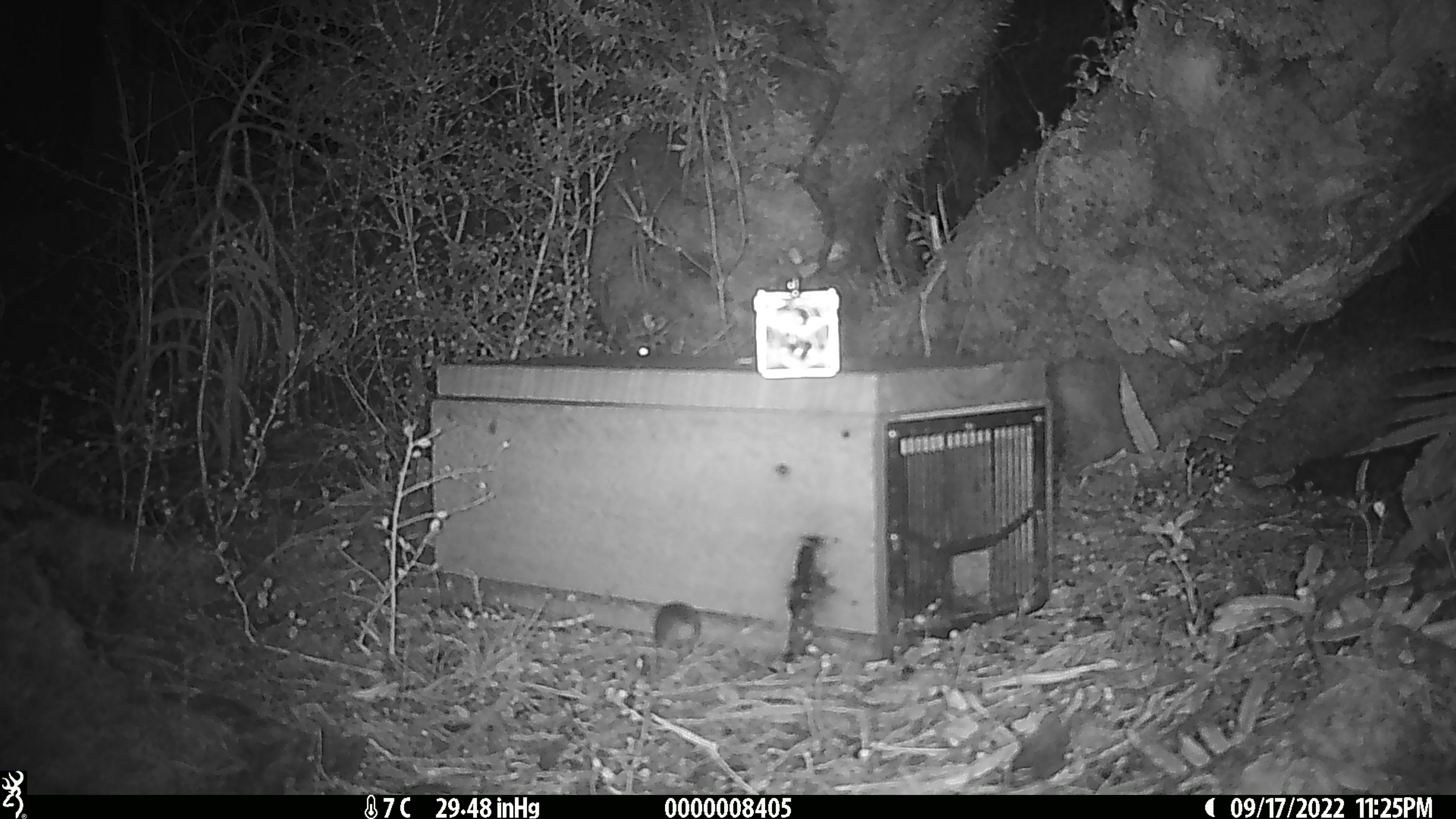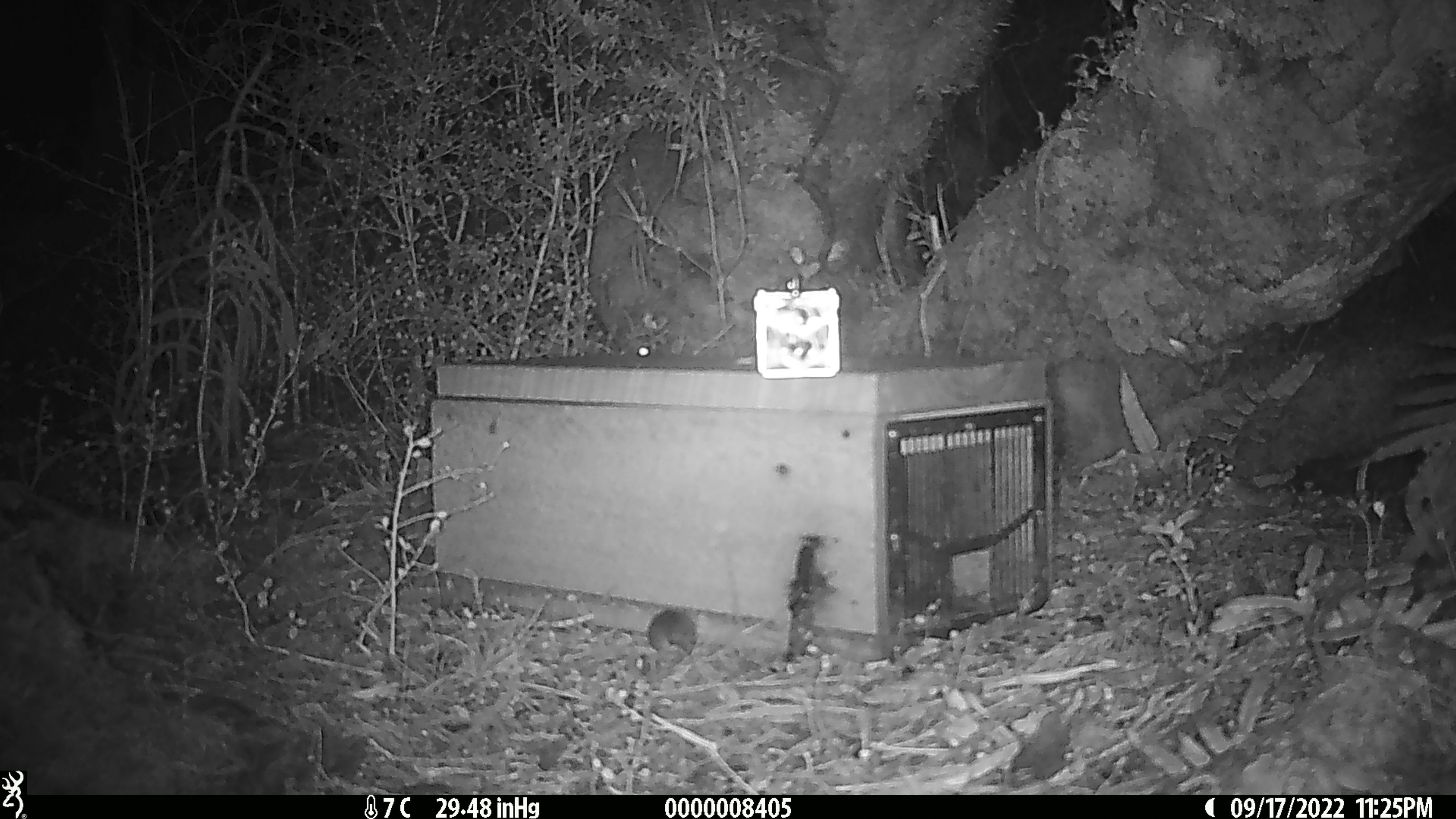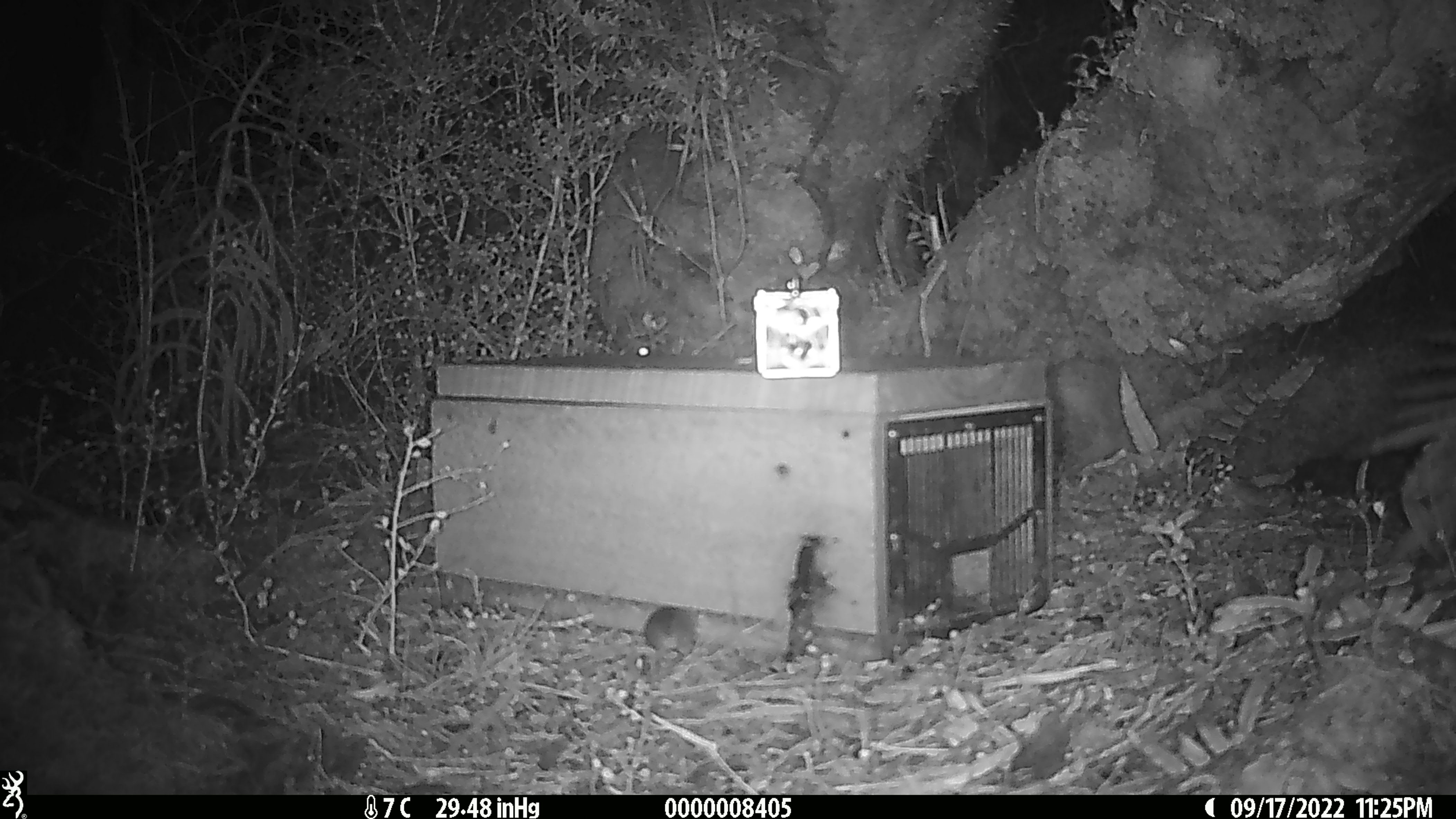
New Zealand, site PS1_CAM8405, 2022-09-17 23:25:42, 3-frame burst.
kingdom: Animalia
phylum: Chordata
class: Mammalia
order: Rodentia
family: Muridae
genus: Mus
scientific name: Mus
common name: mouse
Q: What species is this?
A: Mouse (Mus).